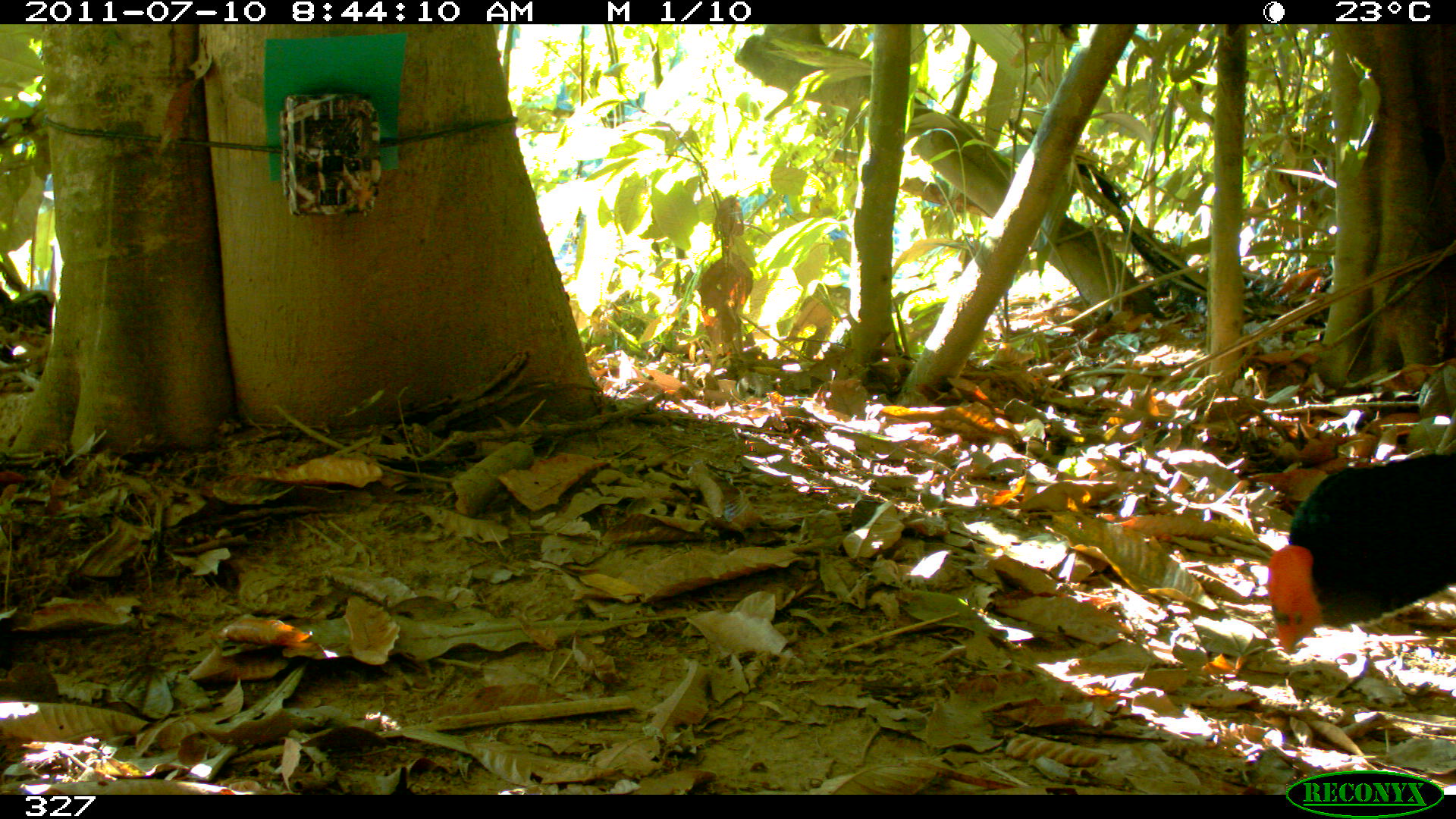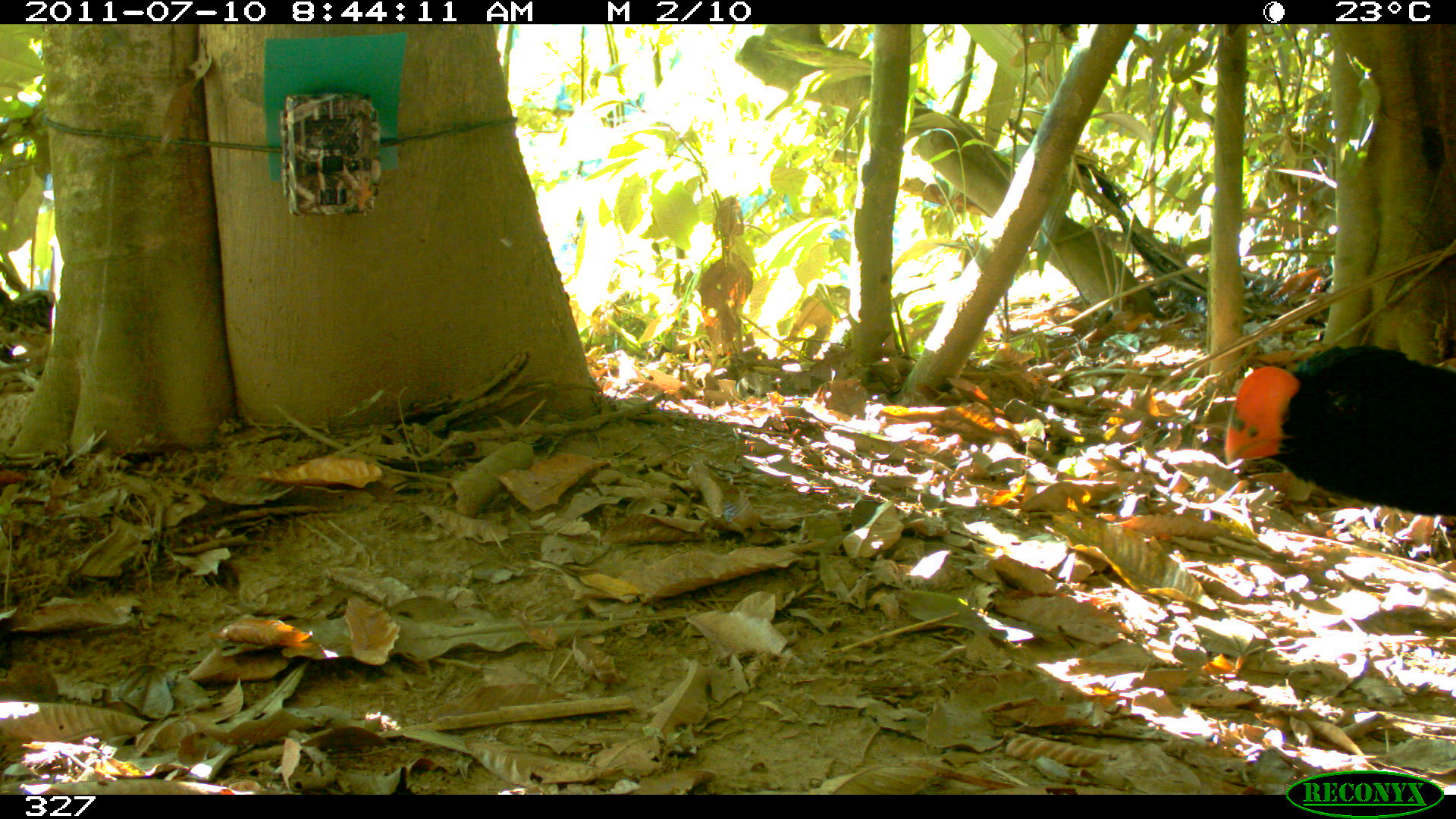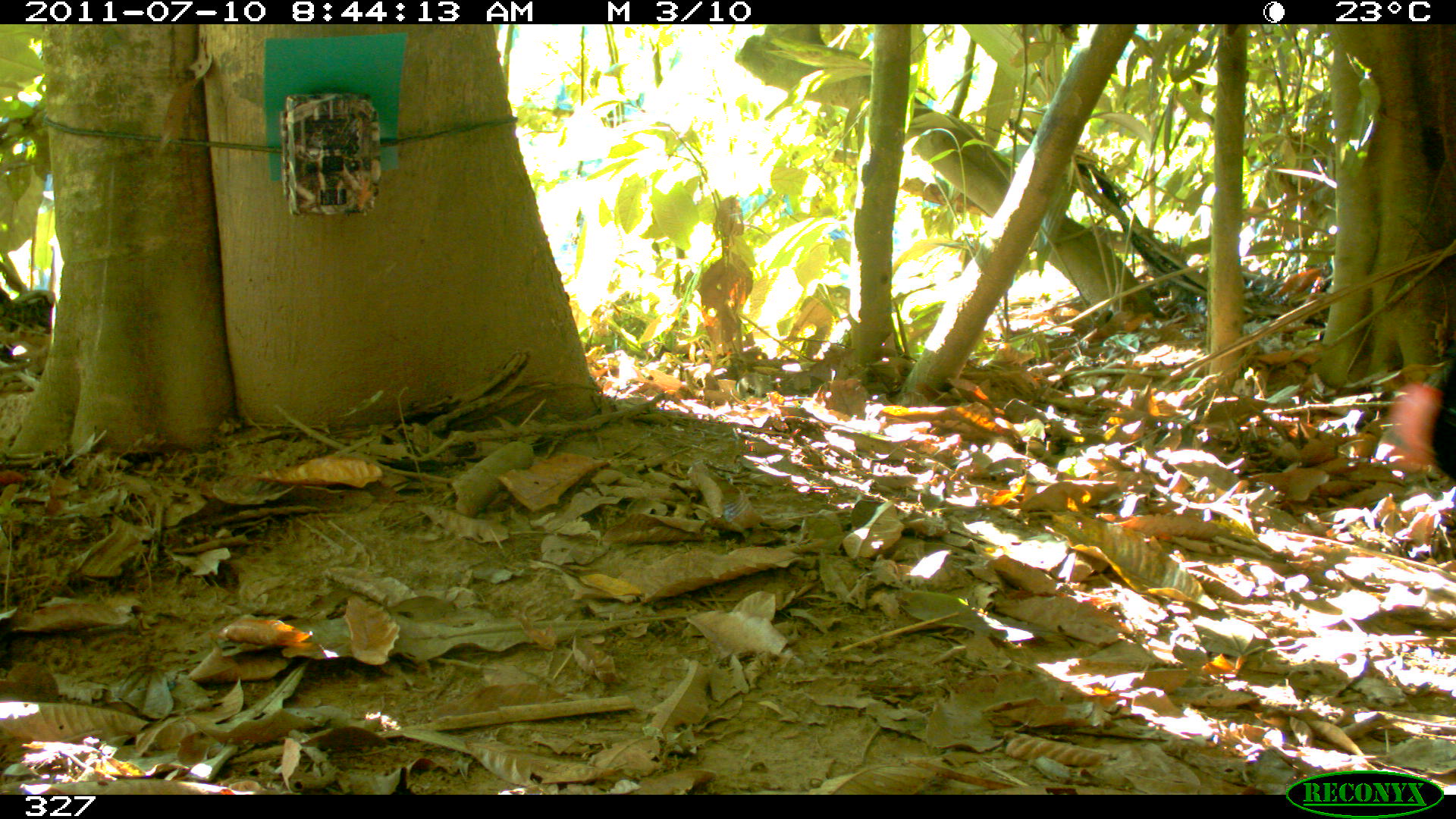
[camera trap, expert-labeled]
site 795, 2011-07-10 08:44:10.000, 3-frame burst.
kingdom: Animalia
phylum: Chordata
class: Aves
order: Galliformes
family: Cracidae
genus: Mitu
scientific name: Mitu tuberosum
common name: razor-billed curassow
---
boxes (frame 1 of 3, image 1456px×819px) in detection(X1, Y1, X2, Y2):
mitu tuberosum: detection(1267, 455, 1454, 654)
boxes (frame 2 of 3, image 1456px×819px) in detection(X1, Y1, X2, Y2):
mitu tuberosum: detection(1224, 344, 1456, 513)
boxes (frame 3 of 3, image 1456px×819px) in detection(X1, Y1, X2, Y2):
mitu tuberosum: detection(1393, 357, 1456, 480)